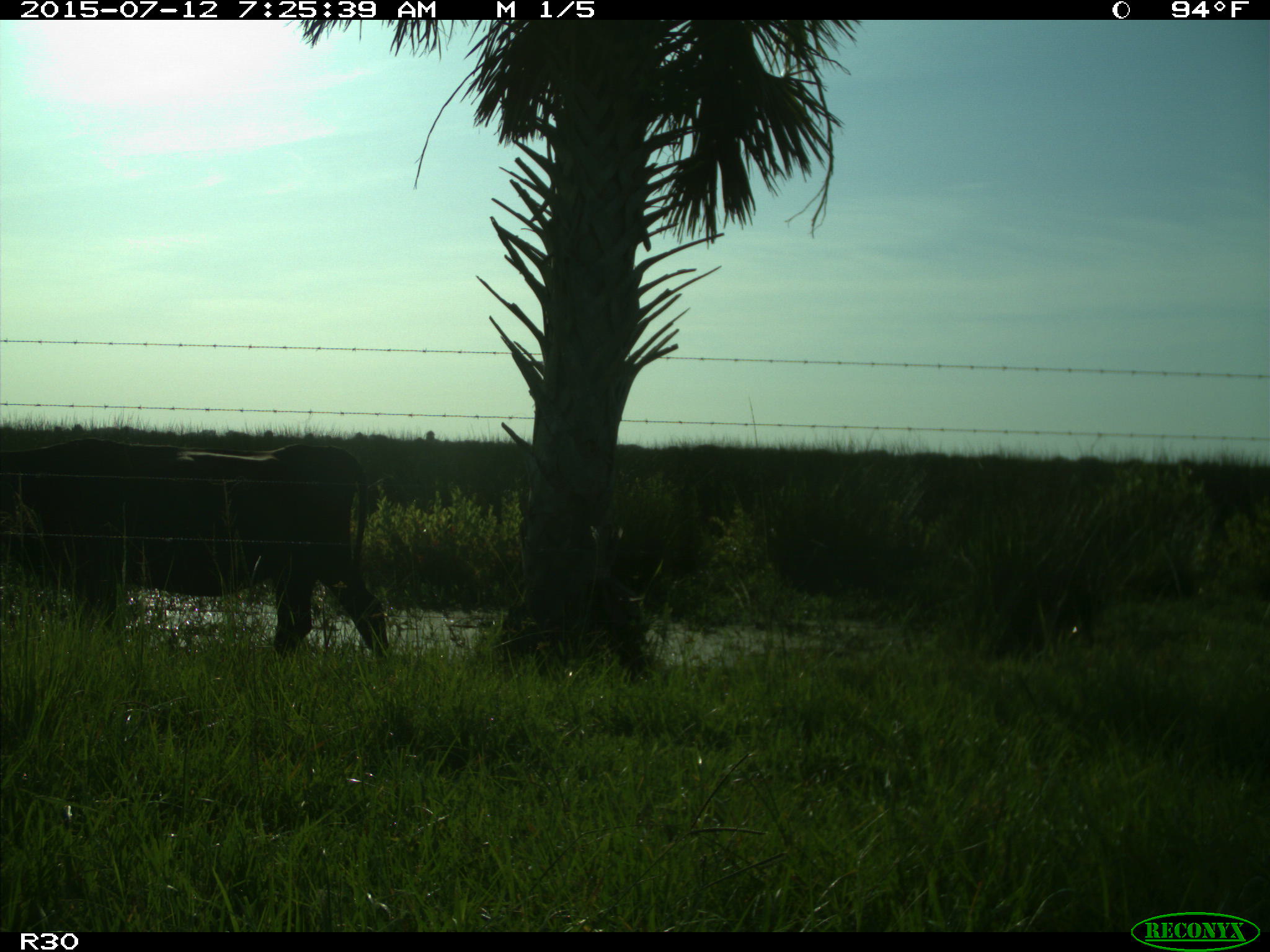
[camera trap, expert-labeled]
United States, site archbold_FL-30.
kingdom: Animalia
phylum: Chordata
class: Mammalia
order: Artiodactyla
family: Bovidae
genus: Bos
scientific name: Bos taurus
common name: domestic cow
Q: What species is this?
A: Bos taurus (domestic cow).